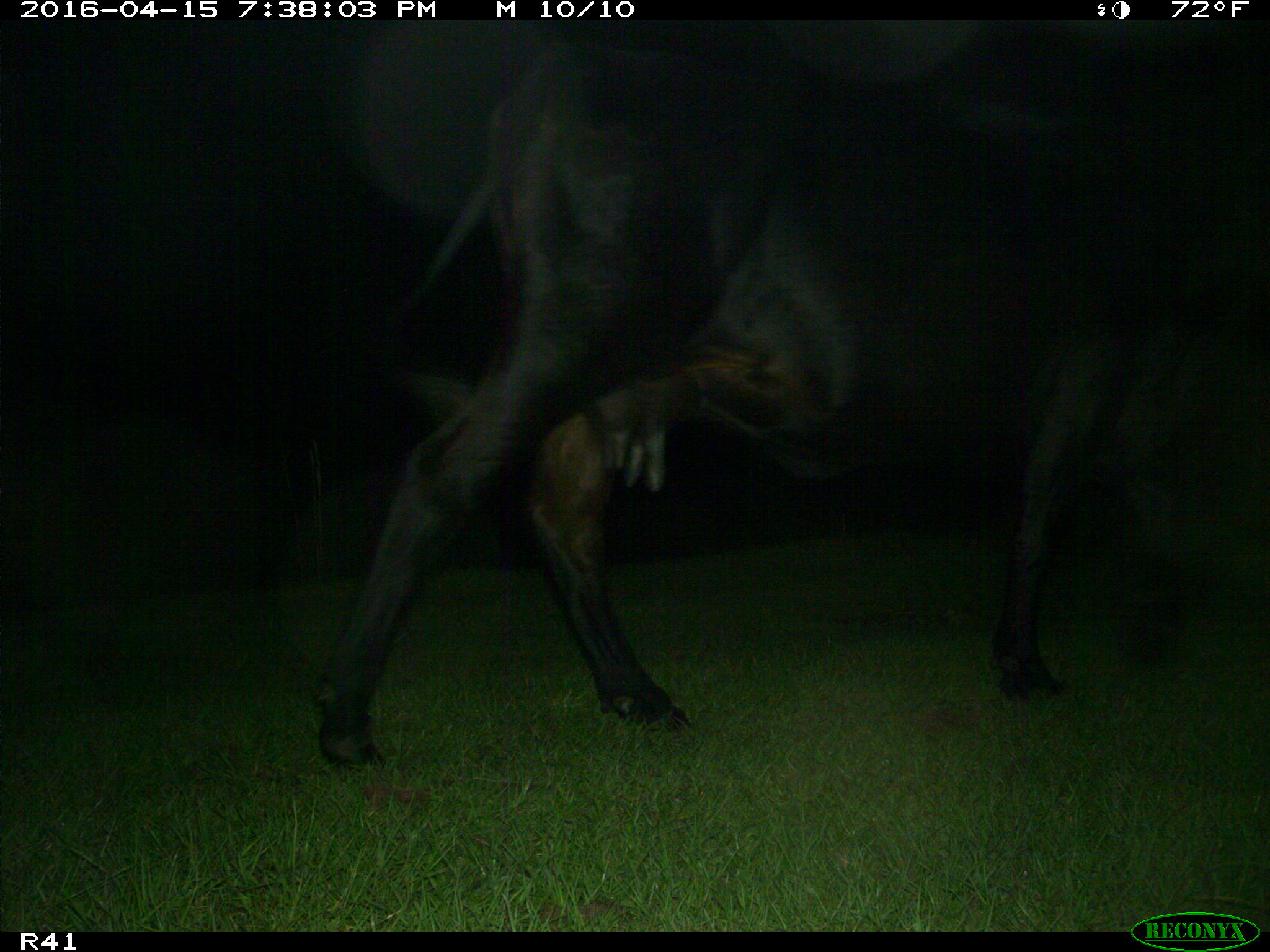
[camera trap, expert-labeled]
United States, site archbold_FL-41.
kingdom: Animalia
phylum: Chordata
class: Mammalia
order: Artiodactyla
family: Bovidae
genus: Bos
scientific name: Bos taurus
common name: domestic cow